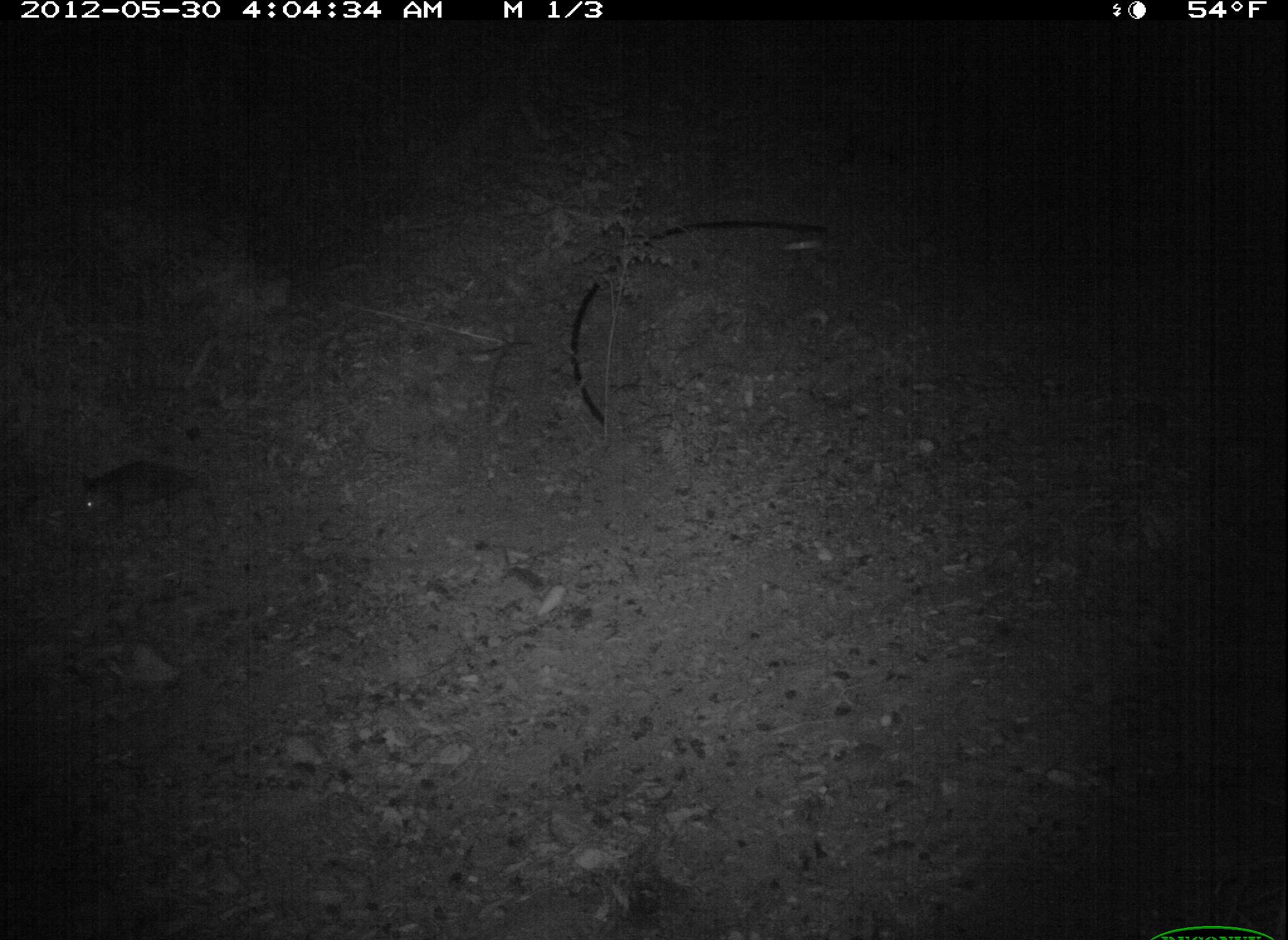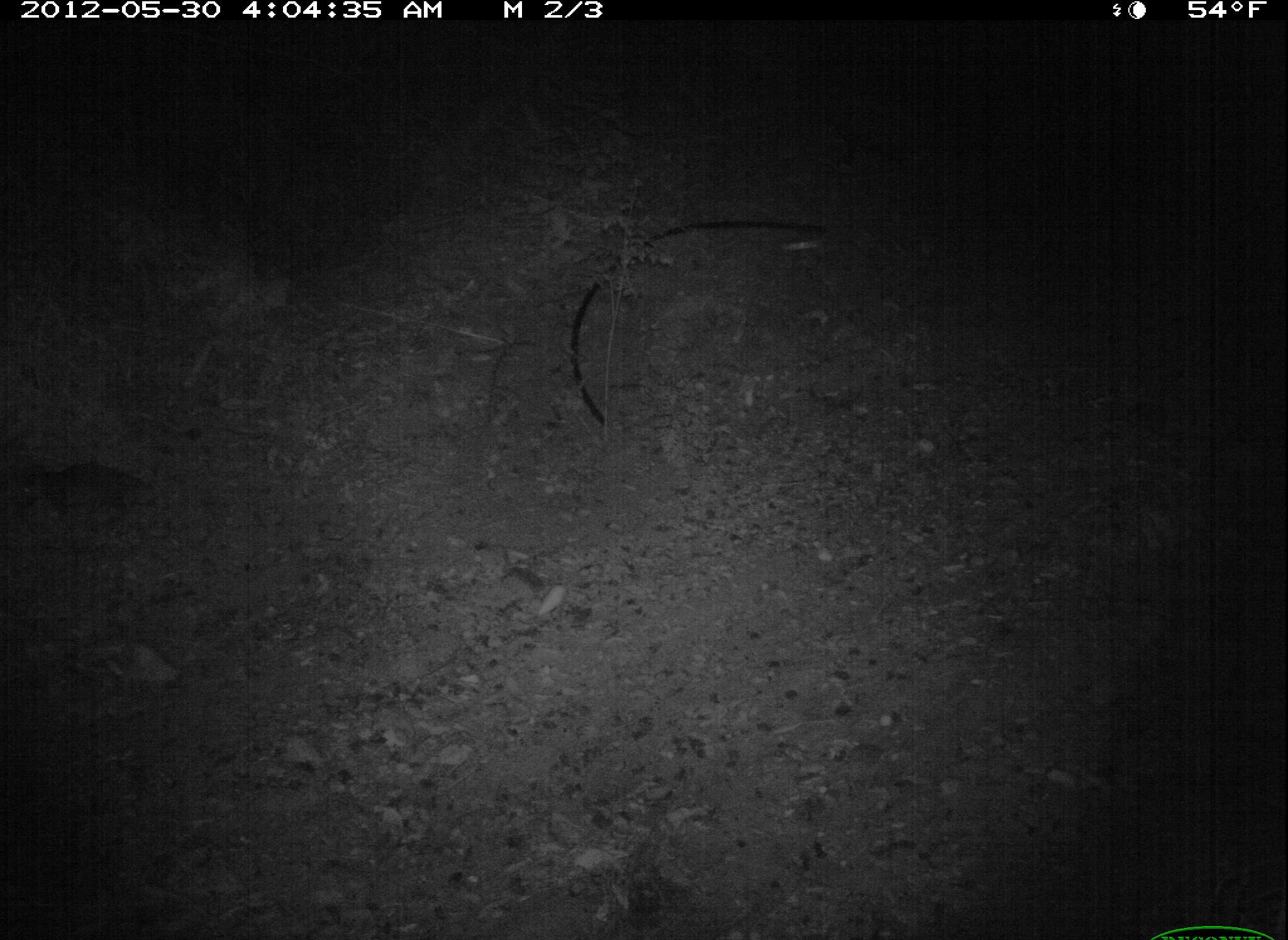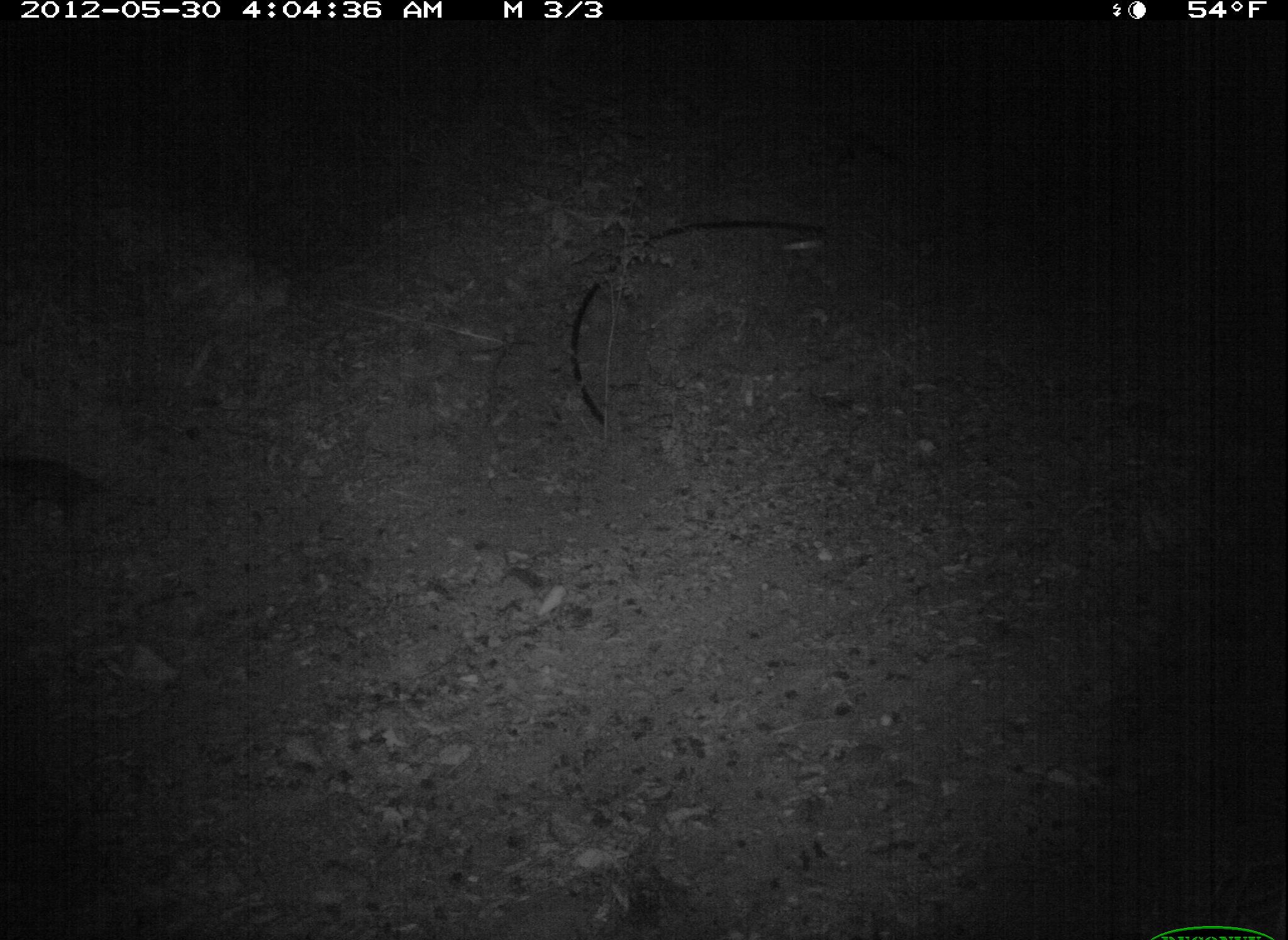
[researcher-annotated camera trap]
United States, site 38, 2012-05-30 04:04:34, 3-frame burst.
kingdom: Animalia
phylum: Chordata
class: Mammalia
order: Didelphimorphia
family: Didelphidae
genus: Didelphis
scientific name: Didelphis virginiana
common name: virginia opossum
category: opossum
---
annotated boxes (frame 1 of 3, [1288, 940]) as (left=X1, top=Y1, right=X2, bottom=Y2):
opossum: (left=56, top=448, right=267, bottom=549)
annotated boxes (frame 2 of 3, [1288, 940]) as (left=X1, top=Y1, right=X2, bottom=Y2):
opossum: (left=11, top=448, right=171, bottom=544)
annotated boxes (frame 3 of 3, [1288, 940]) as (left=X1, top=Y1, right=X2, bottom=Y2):
opossum: (left=1, top=451, right=138, bottom=542)